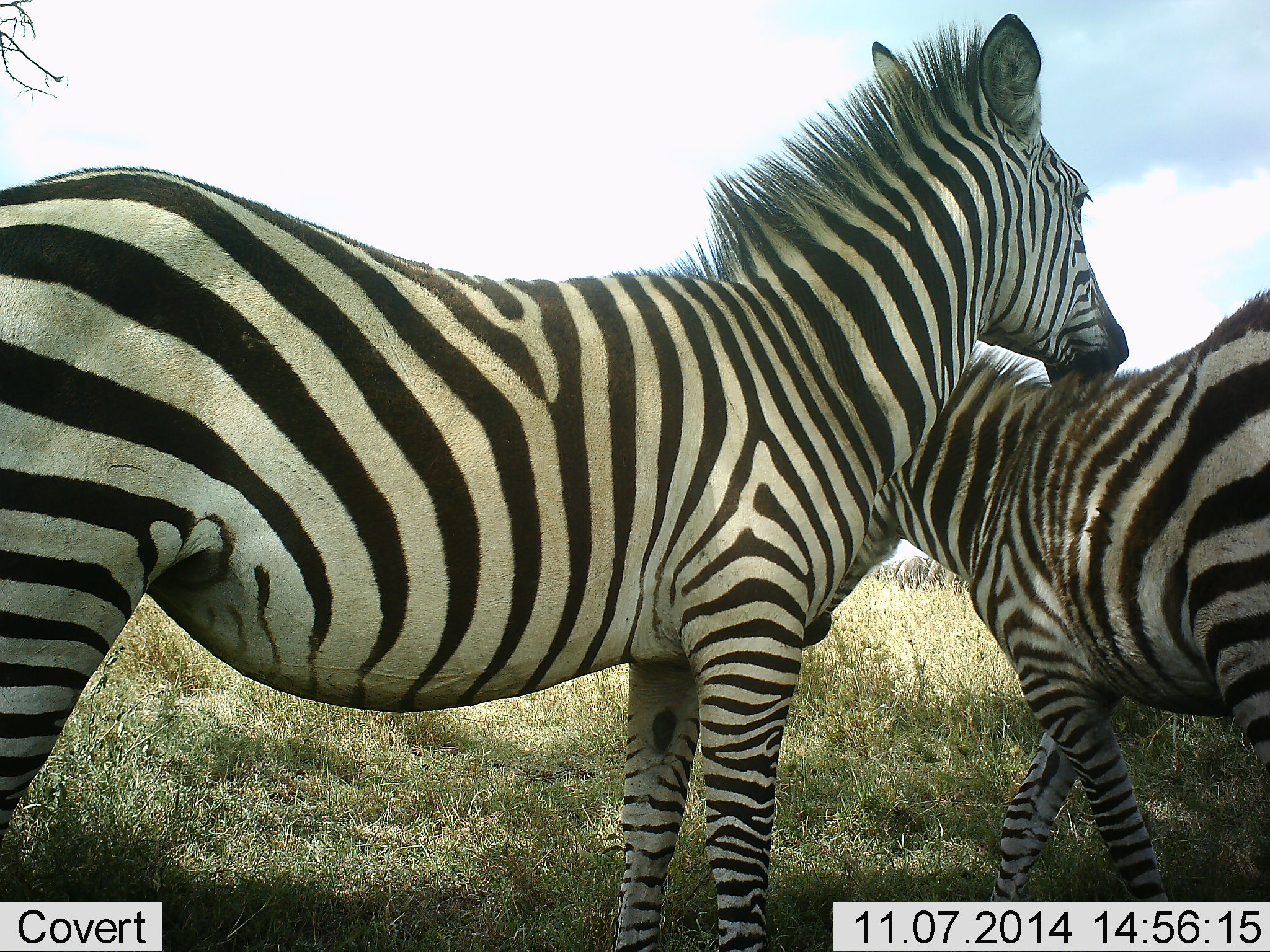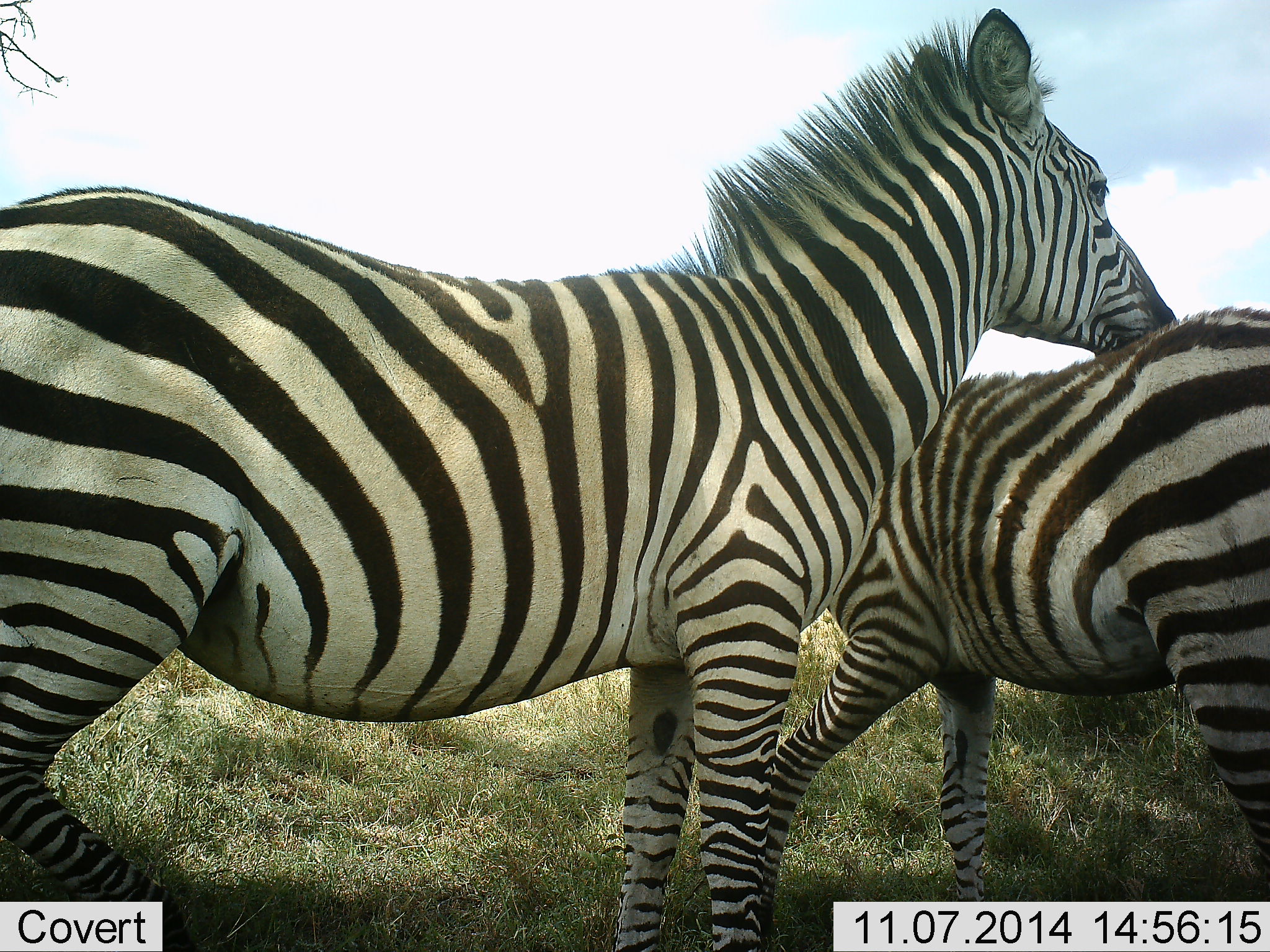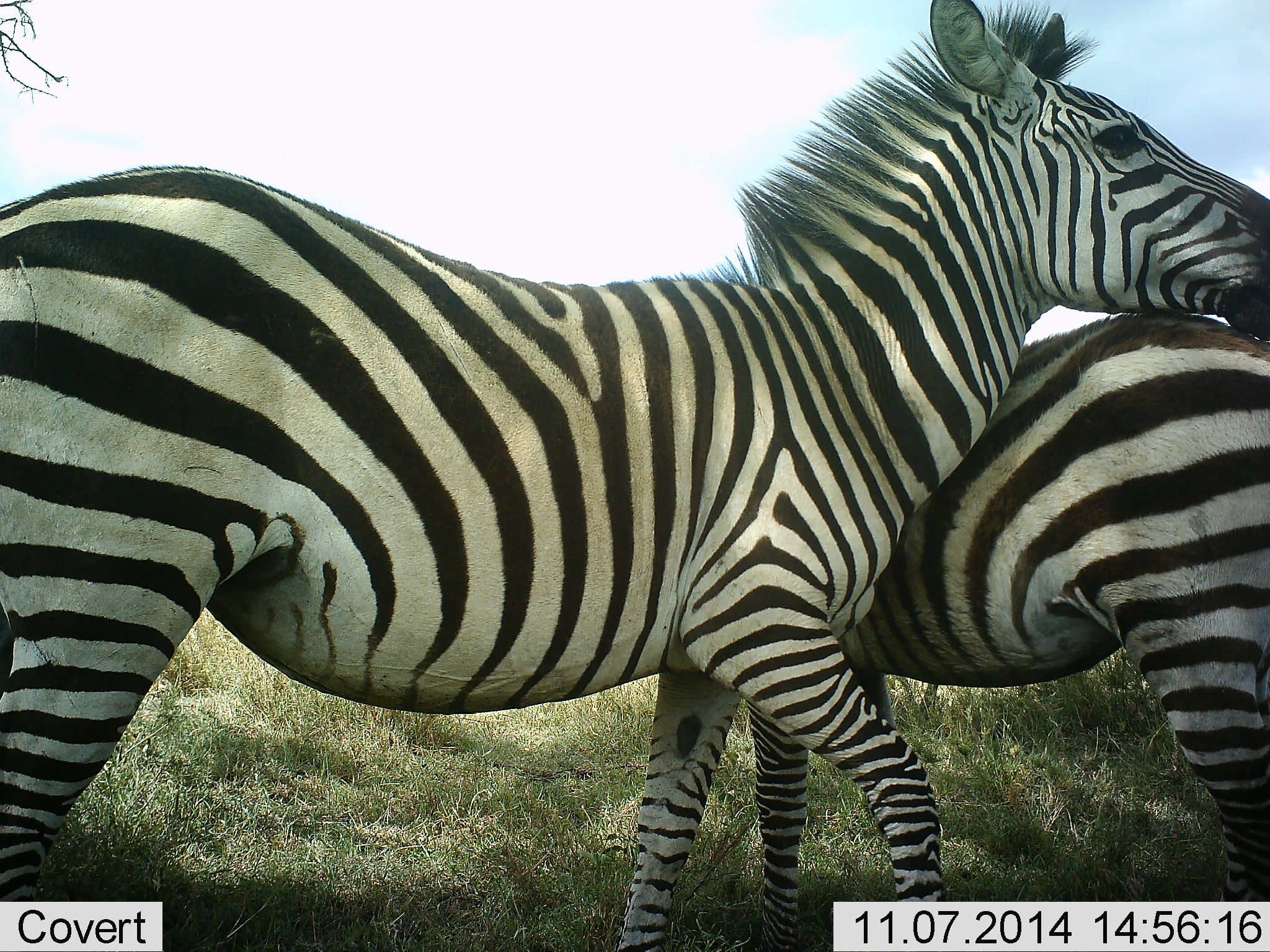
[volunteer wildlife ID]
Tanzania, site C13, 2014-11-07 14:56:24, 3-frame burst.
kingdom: Animalia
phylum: Chordata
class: Mammalia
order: Perissodactyla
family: Equidae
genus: Equus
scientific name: Equus quagga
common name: plains zebra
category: zebra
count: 2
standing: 50%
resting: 0%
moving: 30%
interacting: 70%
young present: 30%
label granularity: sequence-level